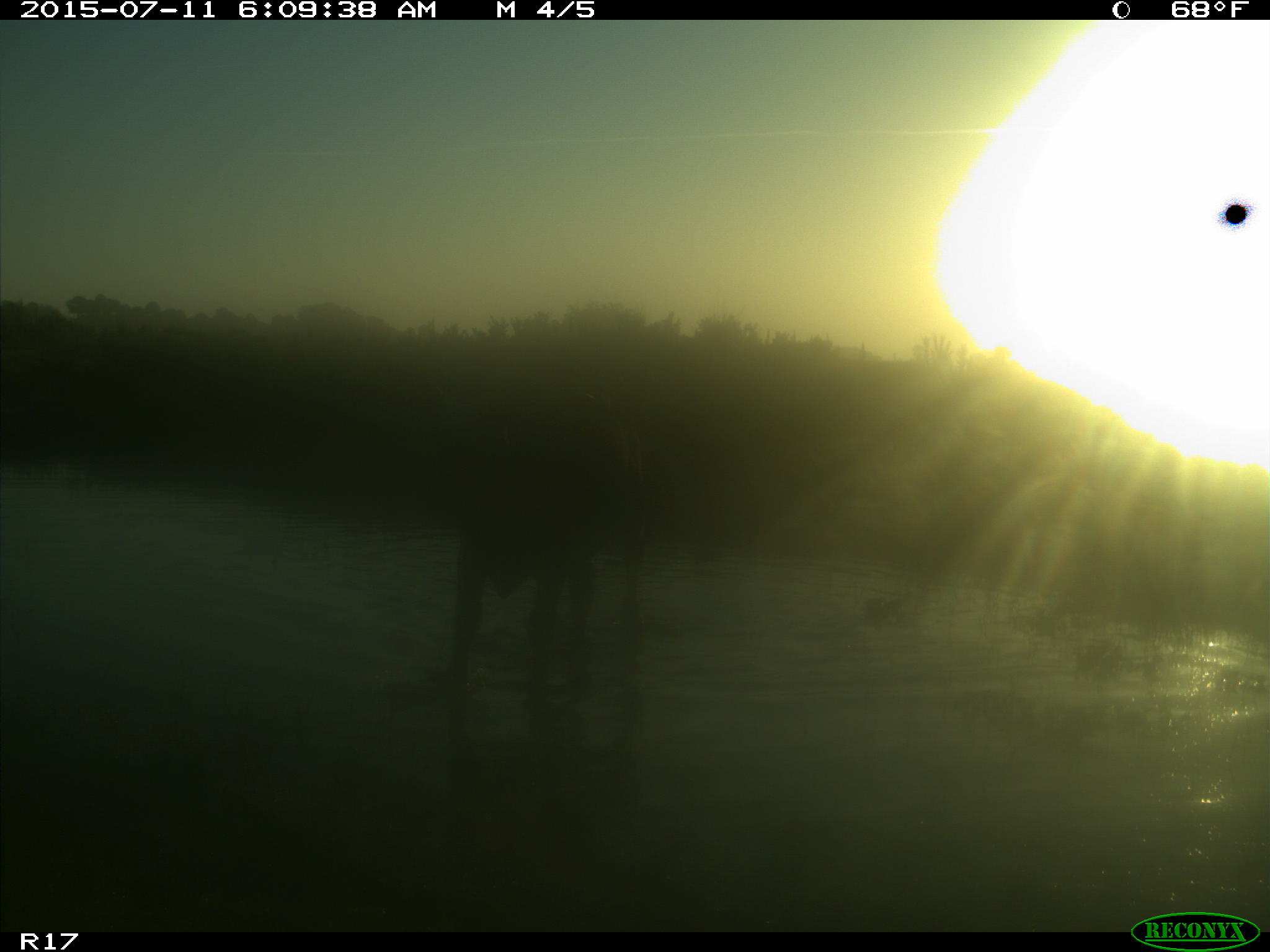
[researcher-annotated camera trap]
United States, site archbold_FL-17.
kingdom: Animalia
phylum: Chordata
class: Mammalia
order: Artiodactyla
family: Bovidae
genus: Bos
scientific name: Bos taurus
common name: domestic cow